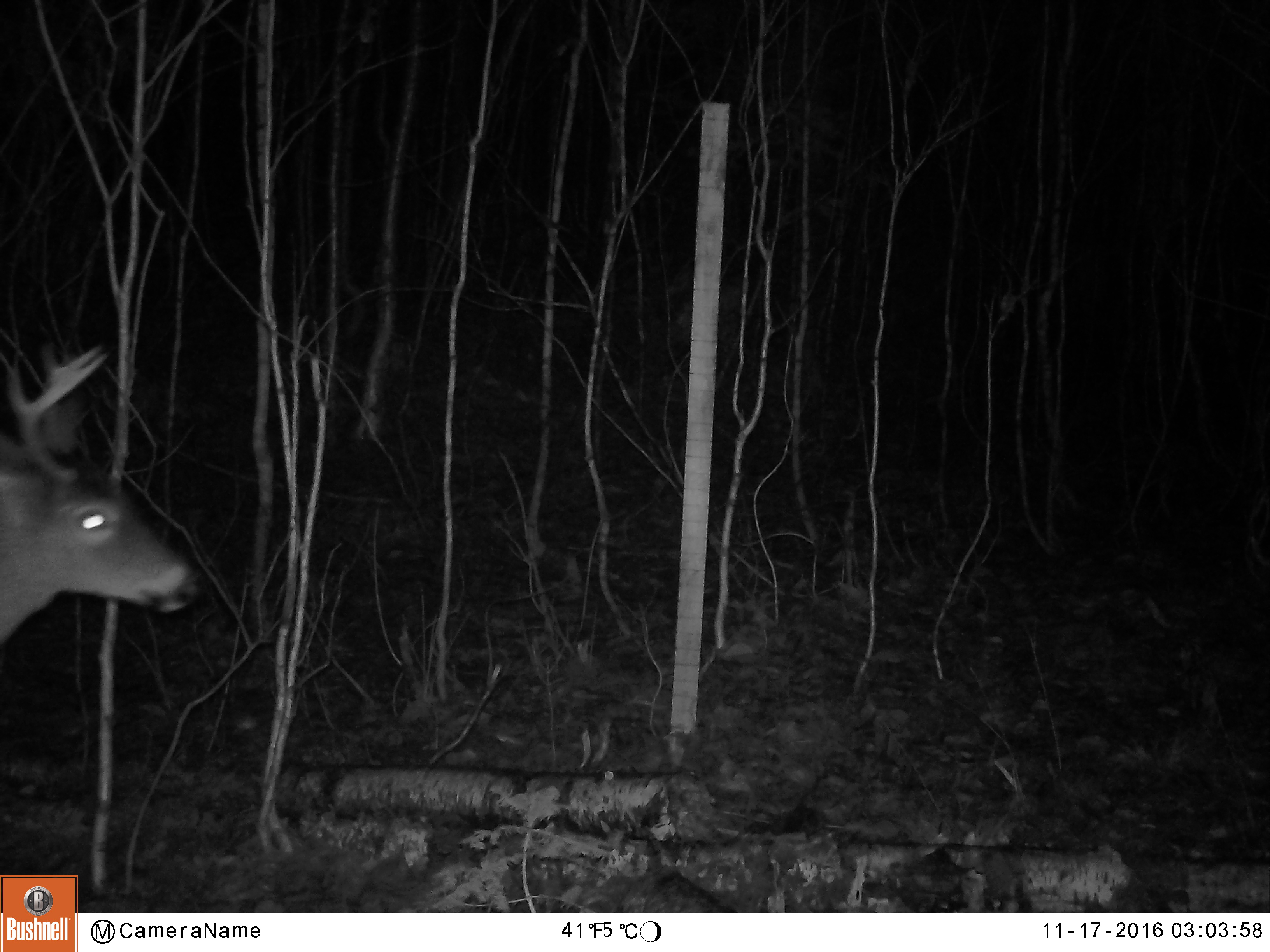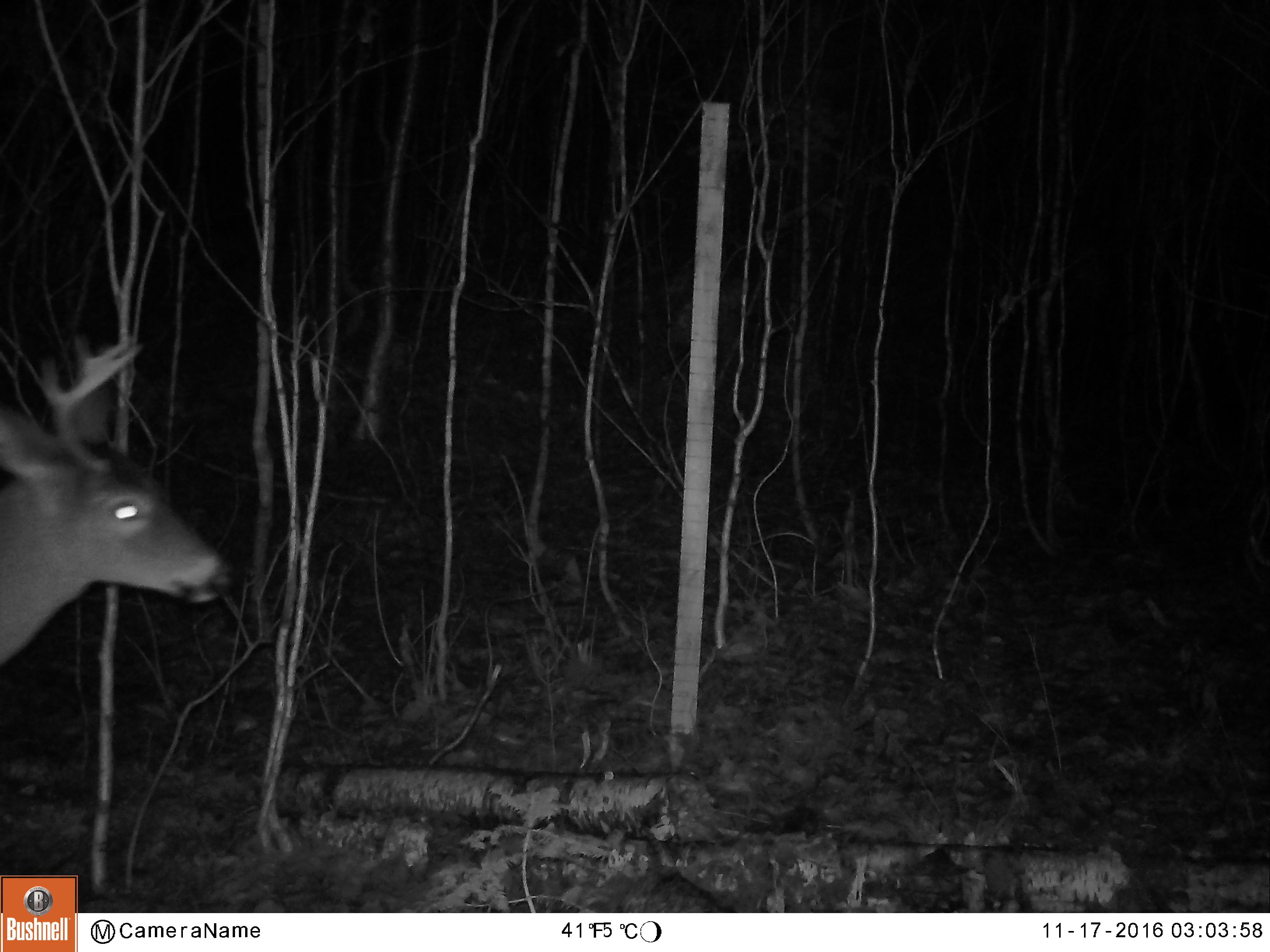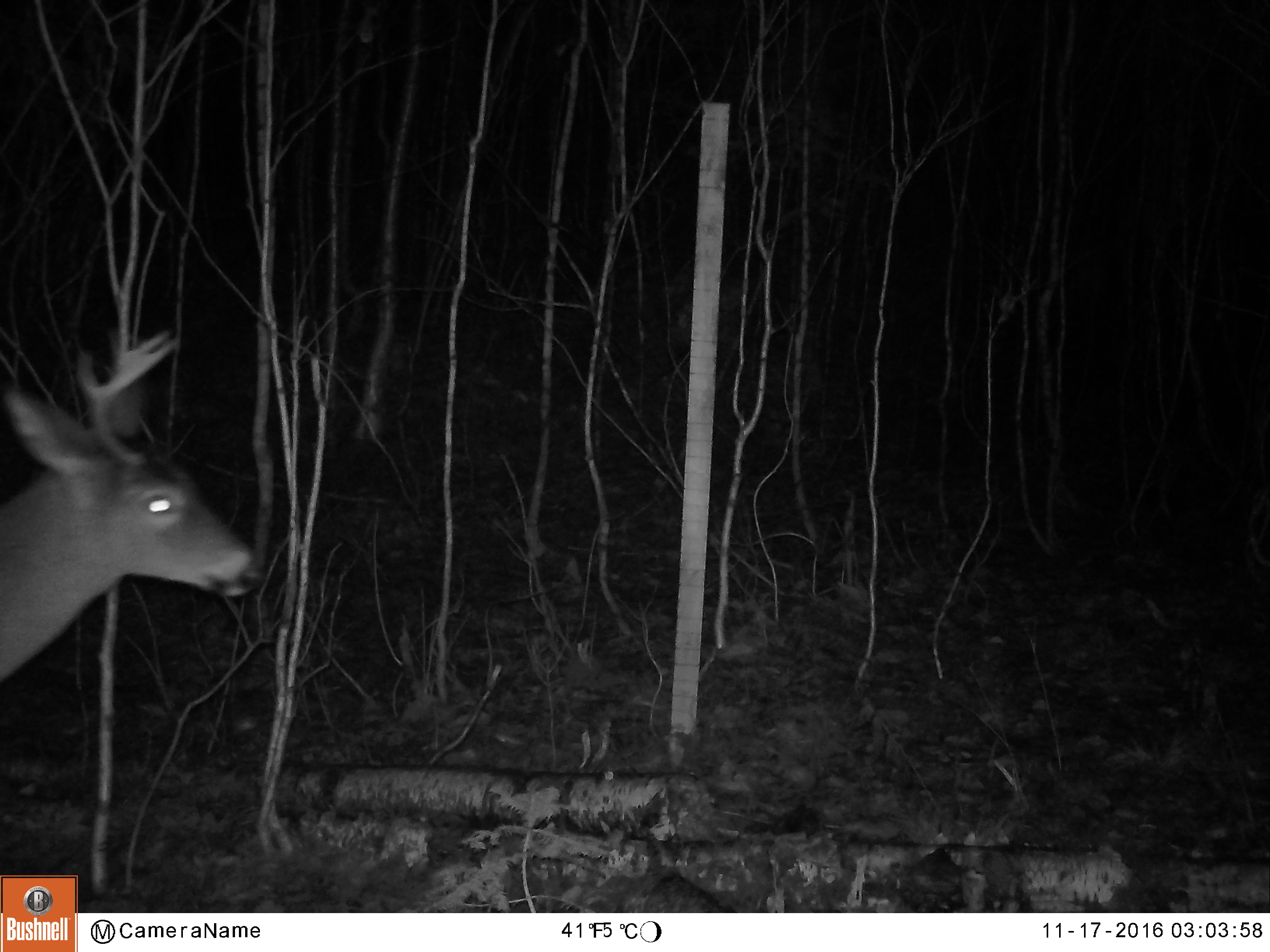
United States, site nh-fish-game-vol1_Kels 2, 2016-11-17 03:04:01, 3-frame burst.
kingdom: Animalia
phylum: Chordata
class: Mammalia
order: Artiodactyla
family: Cervidae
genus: Odocoileus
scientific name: Odocoileus virginianus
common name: white-tailed deer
White-tailed deer (Odocoileus virginianus).